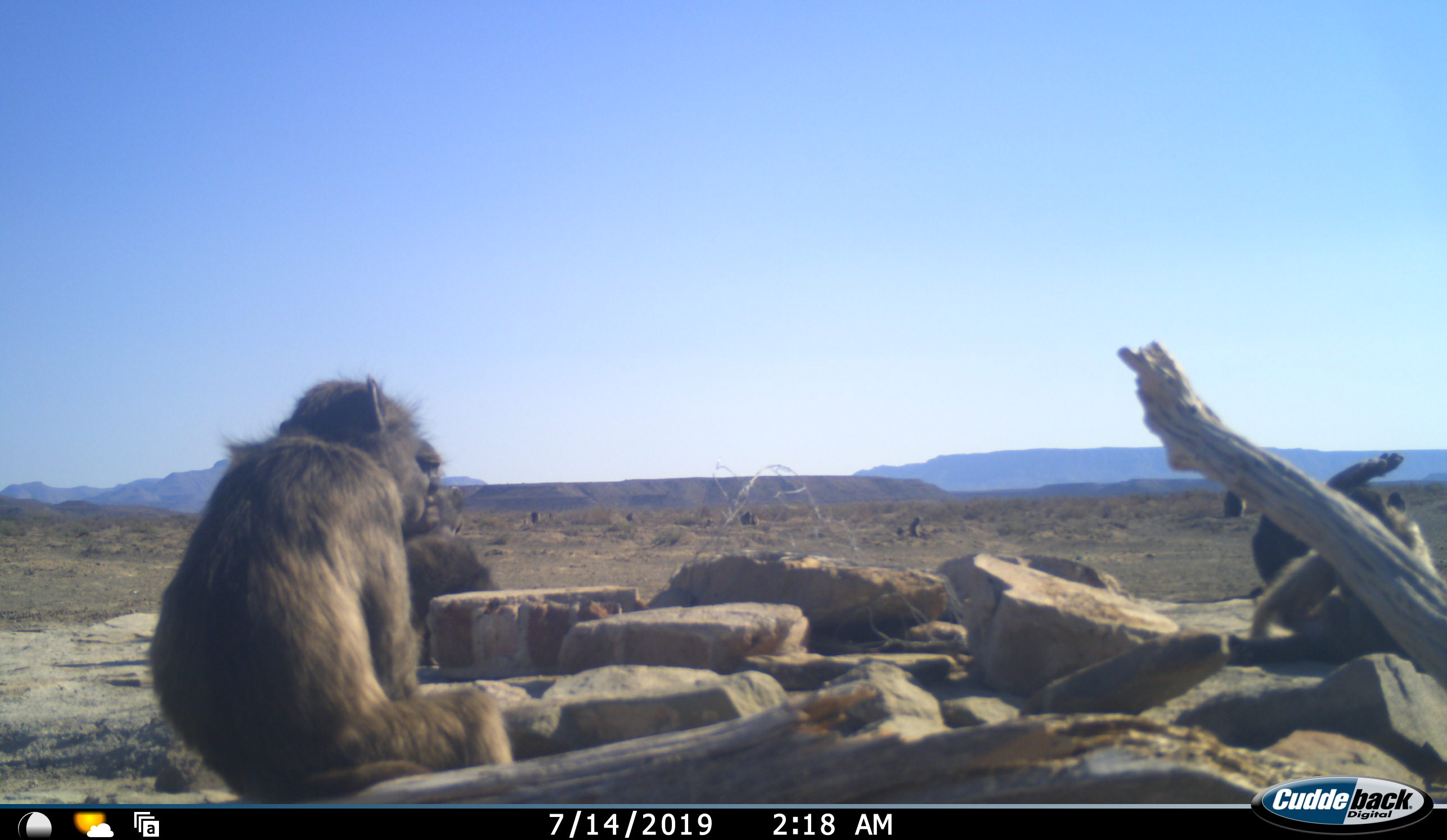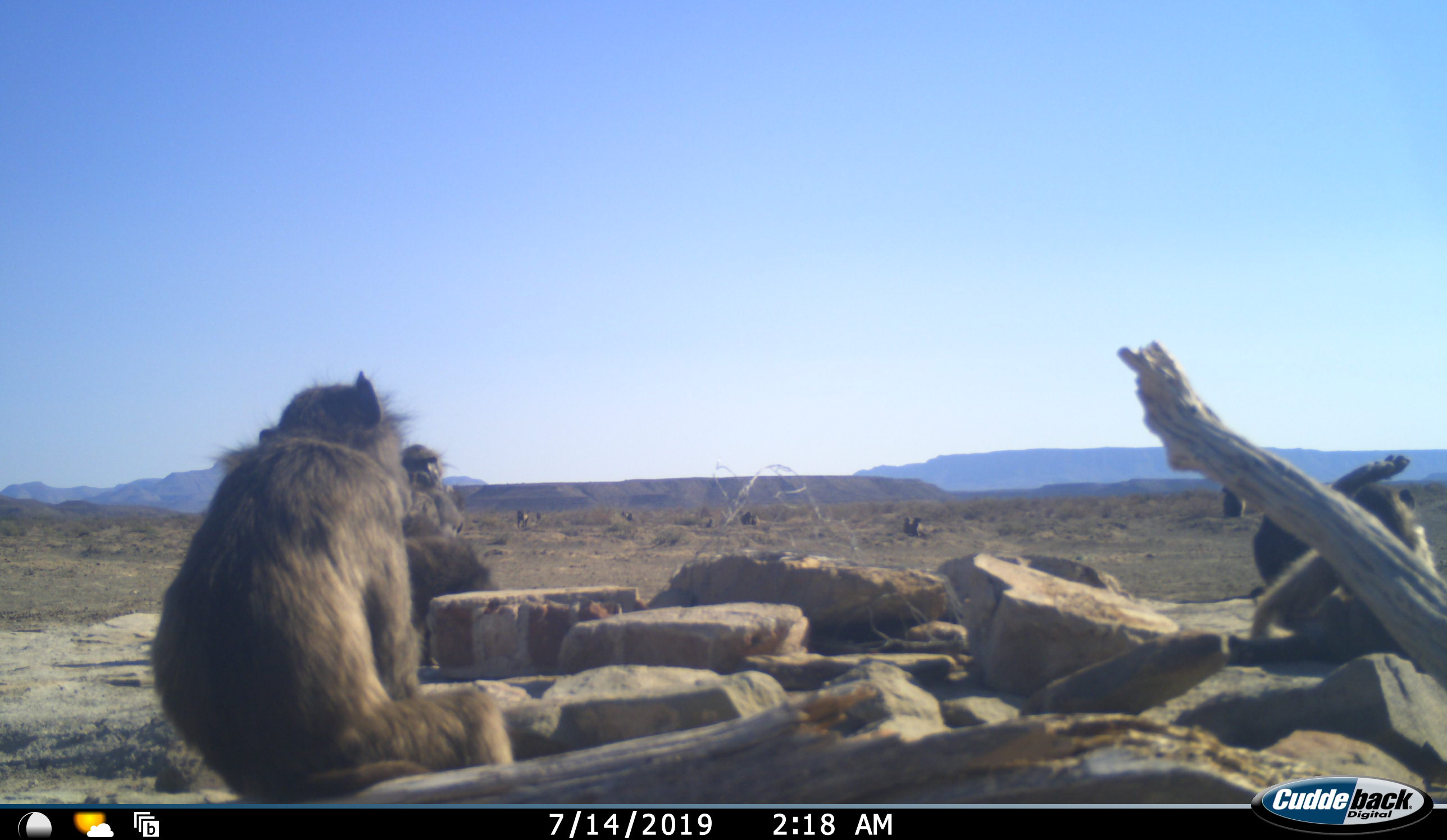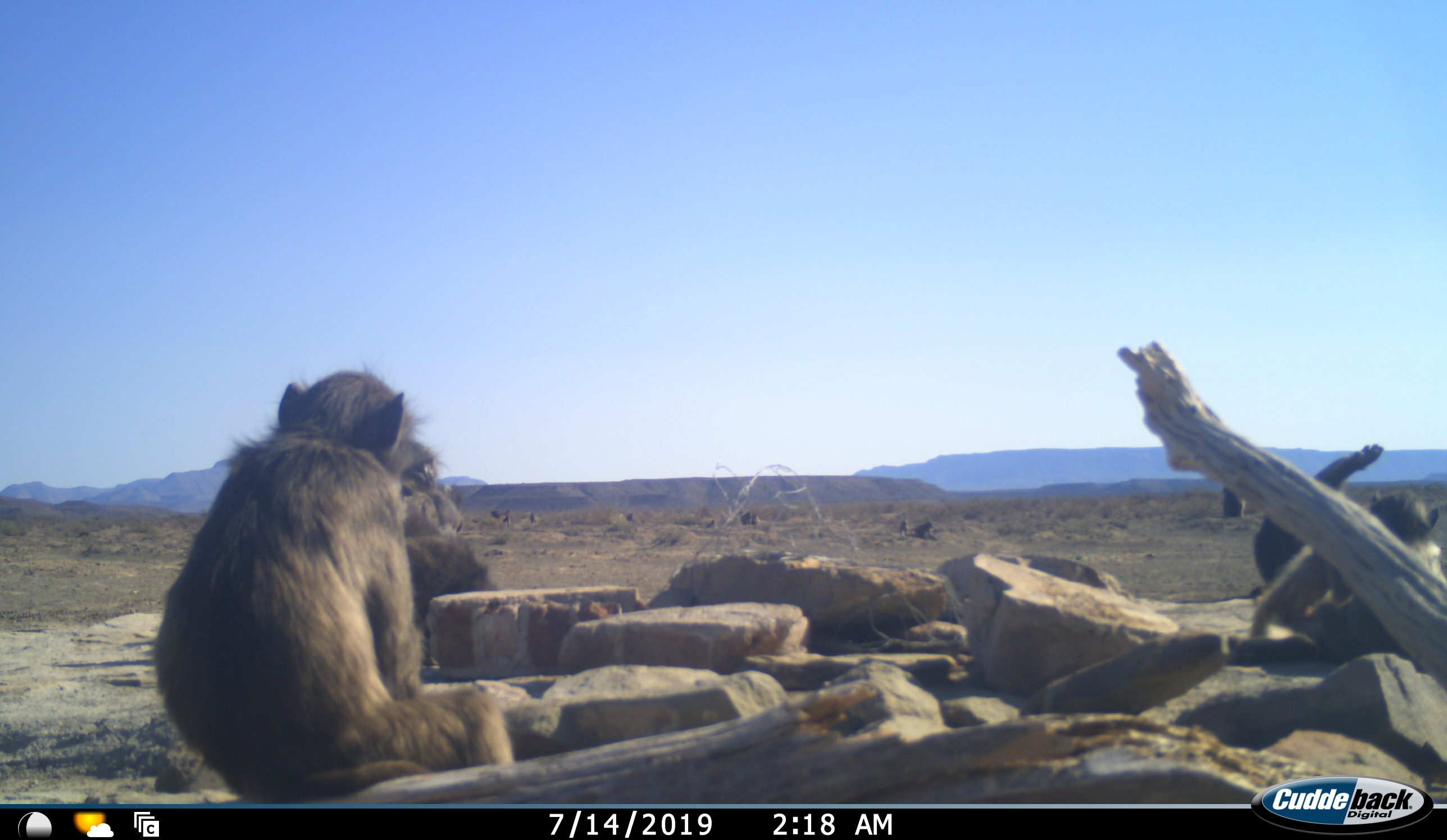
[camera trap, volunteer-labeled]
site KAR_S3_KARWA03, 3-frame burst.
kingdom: Animalia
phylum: Chordata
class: Mammalia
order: Primates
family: Cercopithecidae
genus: Papio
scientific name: Papio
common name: baboon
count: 11-50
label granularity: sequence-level